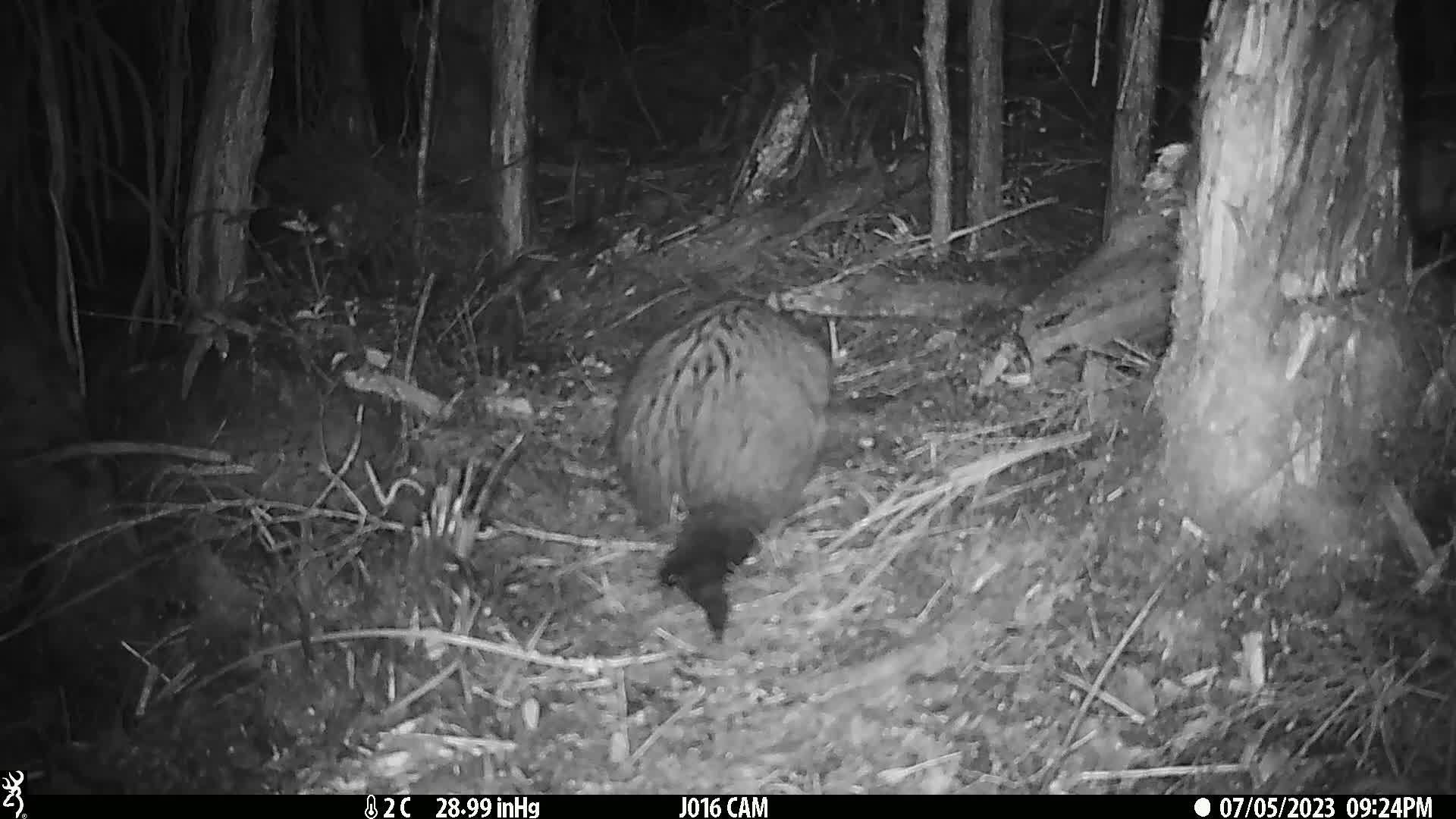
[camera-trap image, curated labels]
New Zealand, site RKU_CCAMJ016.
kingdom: Animalia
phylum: Chordata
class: Mammalia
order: Diprotodontia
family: Phalangeridae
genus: Trichosurus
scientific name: Trichosurus vulpecula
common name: common brushtail possum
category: possum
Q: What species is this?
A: Possum (common brushtail possum) (Trichosurus vulpecula).